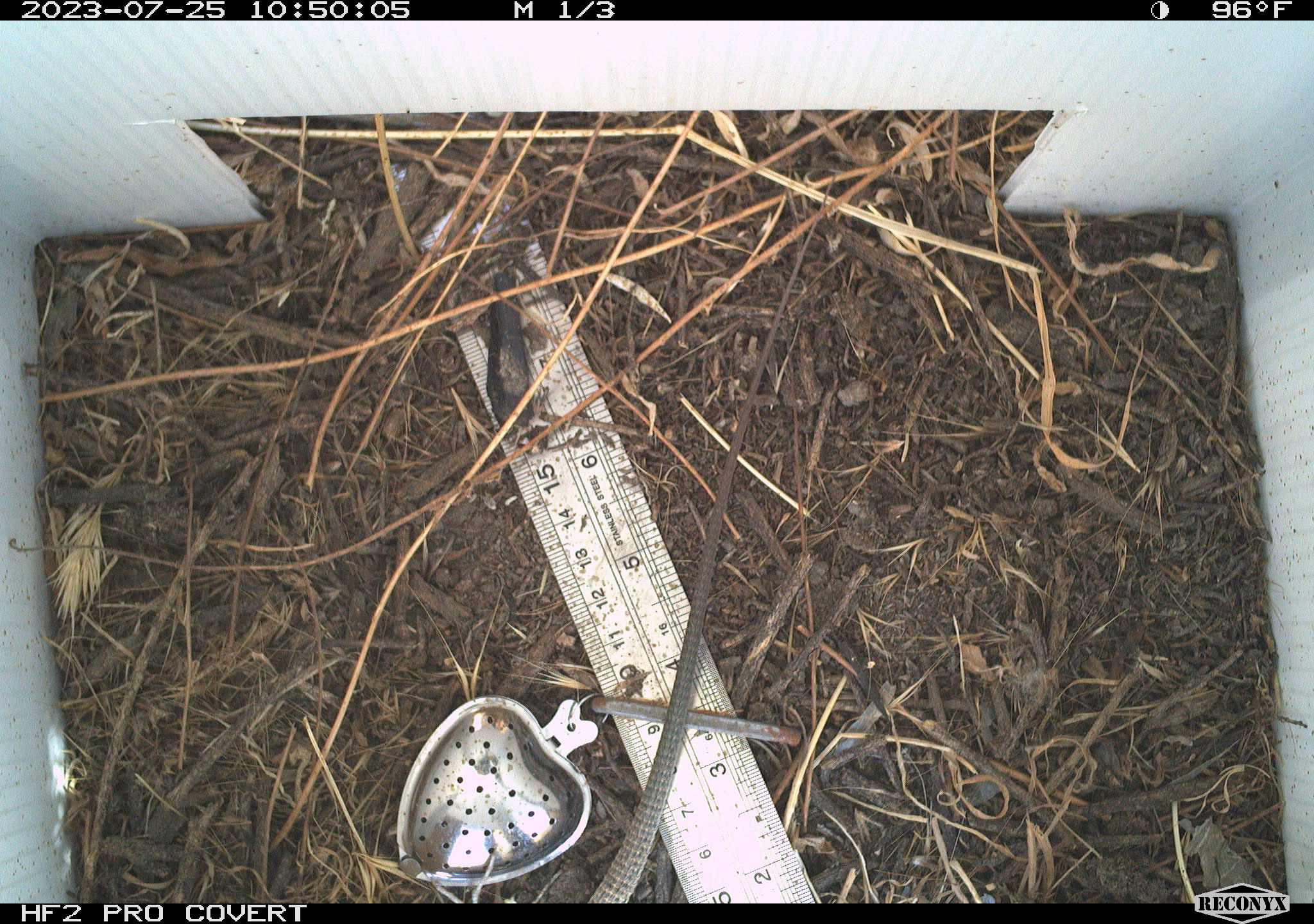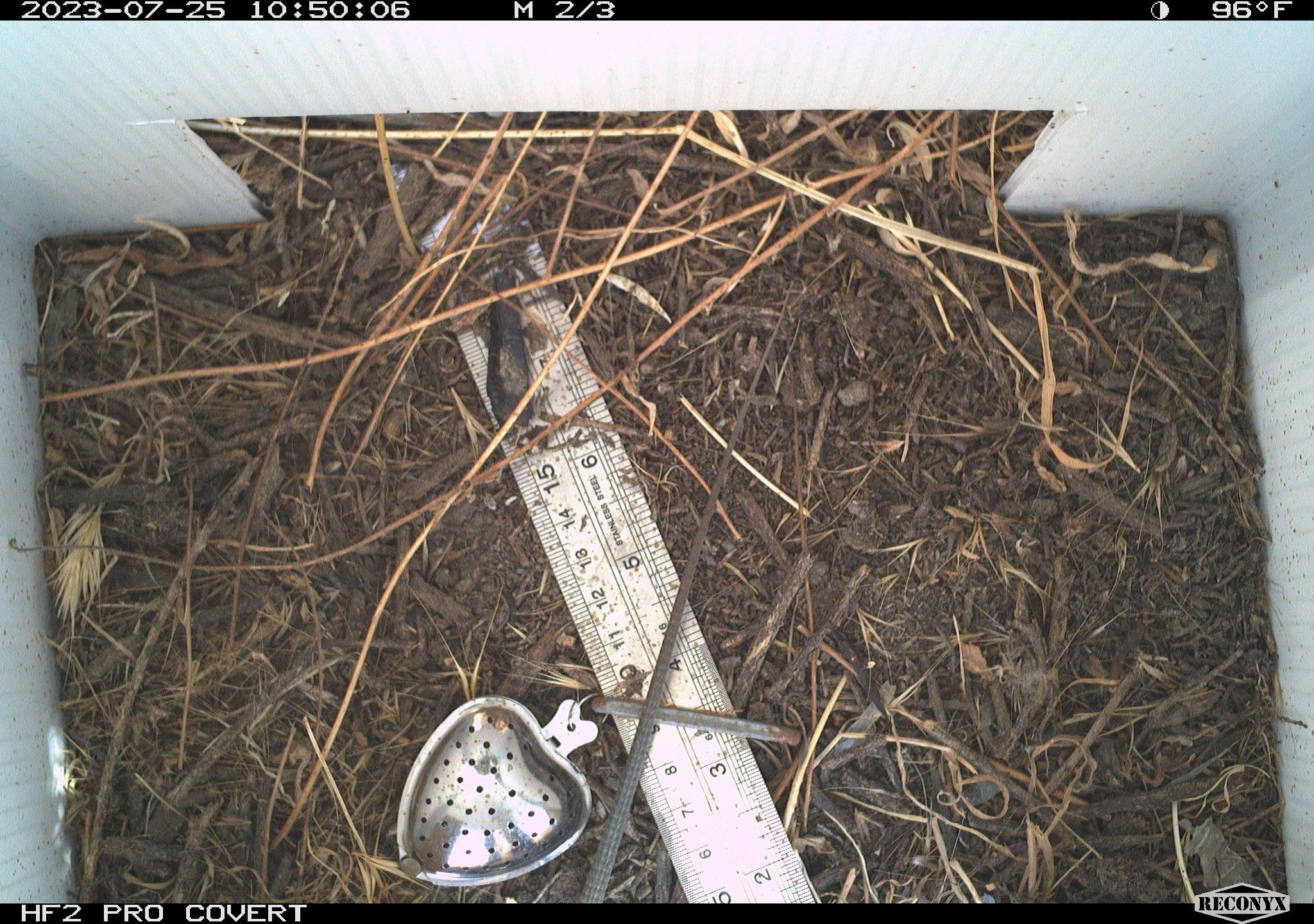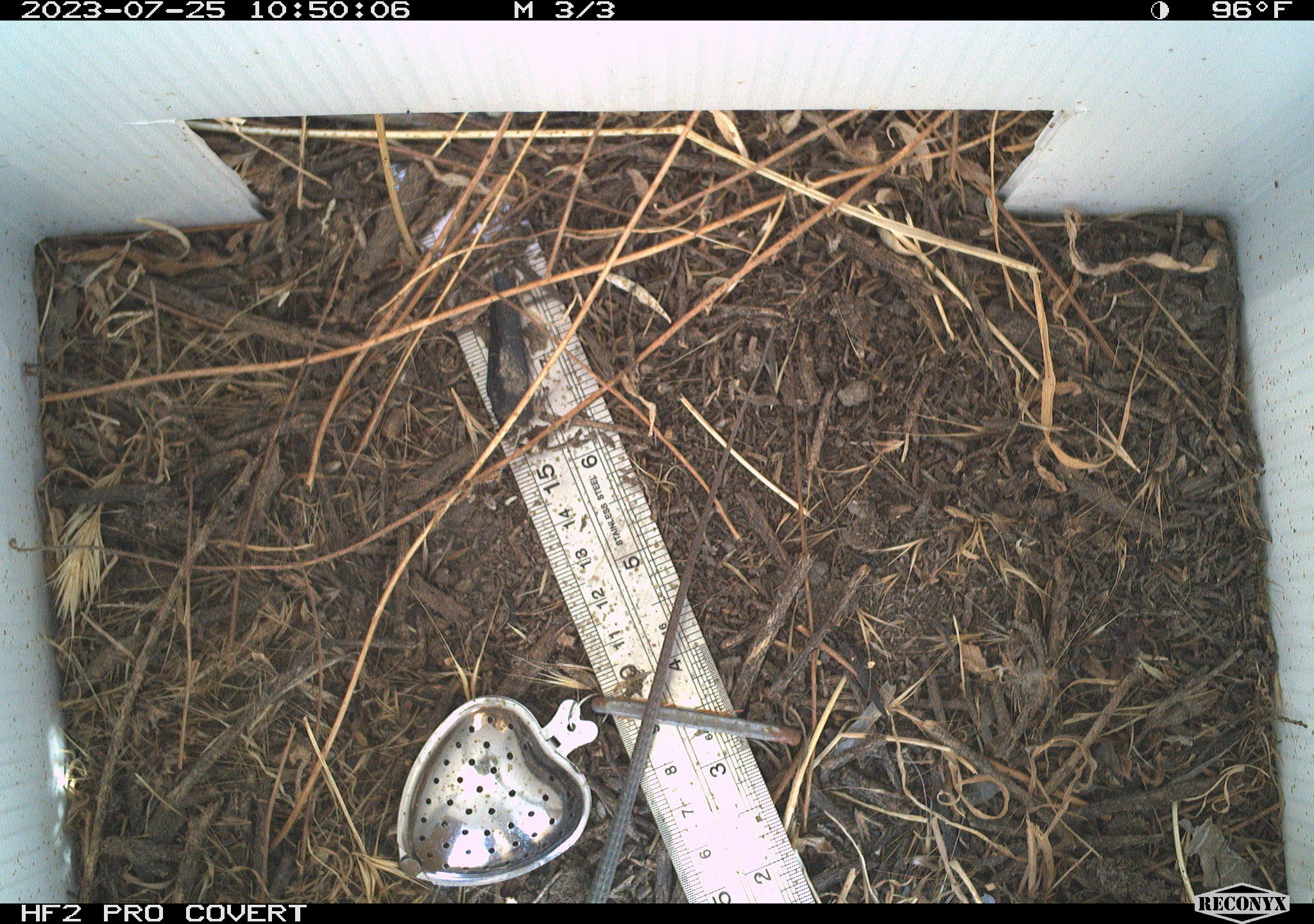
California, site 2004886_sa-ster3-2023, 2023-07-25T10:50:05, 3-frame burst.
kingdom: Animalia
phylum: Chordata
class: Reptilia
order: Squamata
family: Teiidae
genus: Aspidoscelis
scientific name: Aspidoscelis tigris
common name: western whiptail